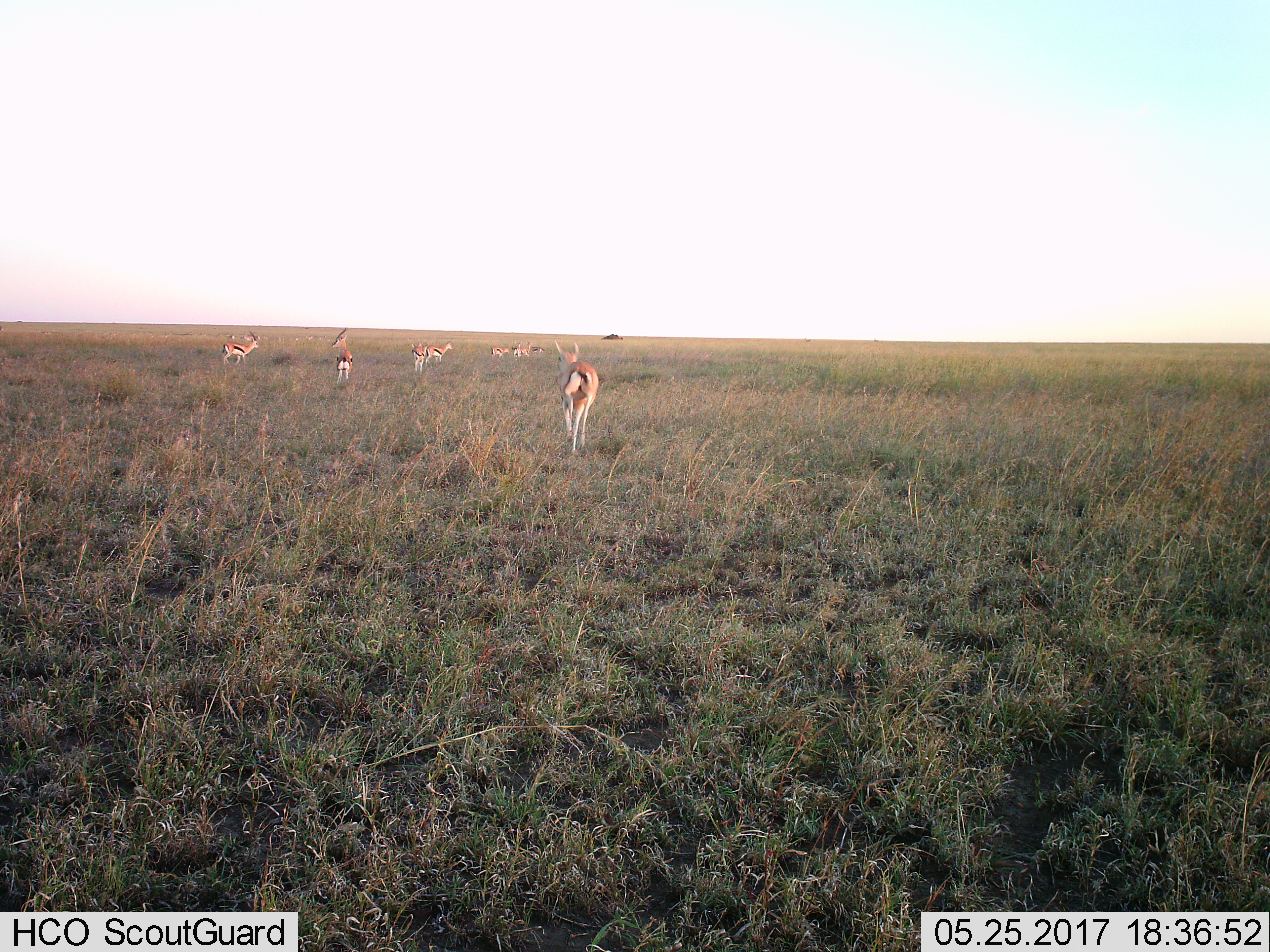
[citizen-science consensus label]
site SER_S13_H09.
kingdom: Animalia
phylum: Chordata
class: Mammalia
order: Artiodactyla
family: Bovidae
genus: Eudorcas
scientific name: Eudorcas thomsonii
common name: thomson's gazelle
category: gazellethomsons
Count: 11-50.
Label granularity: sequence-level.